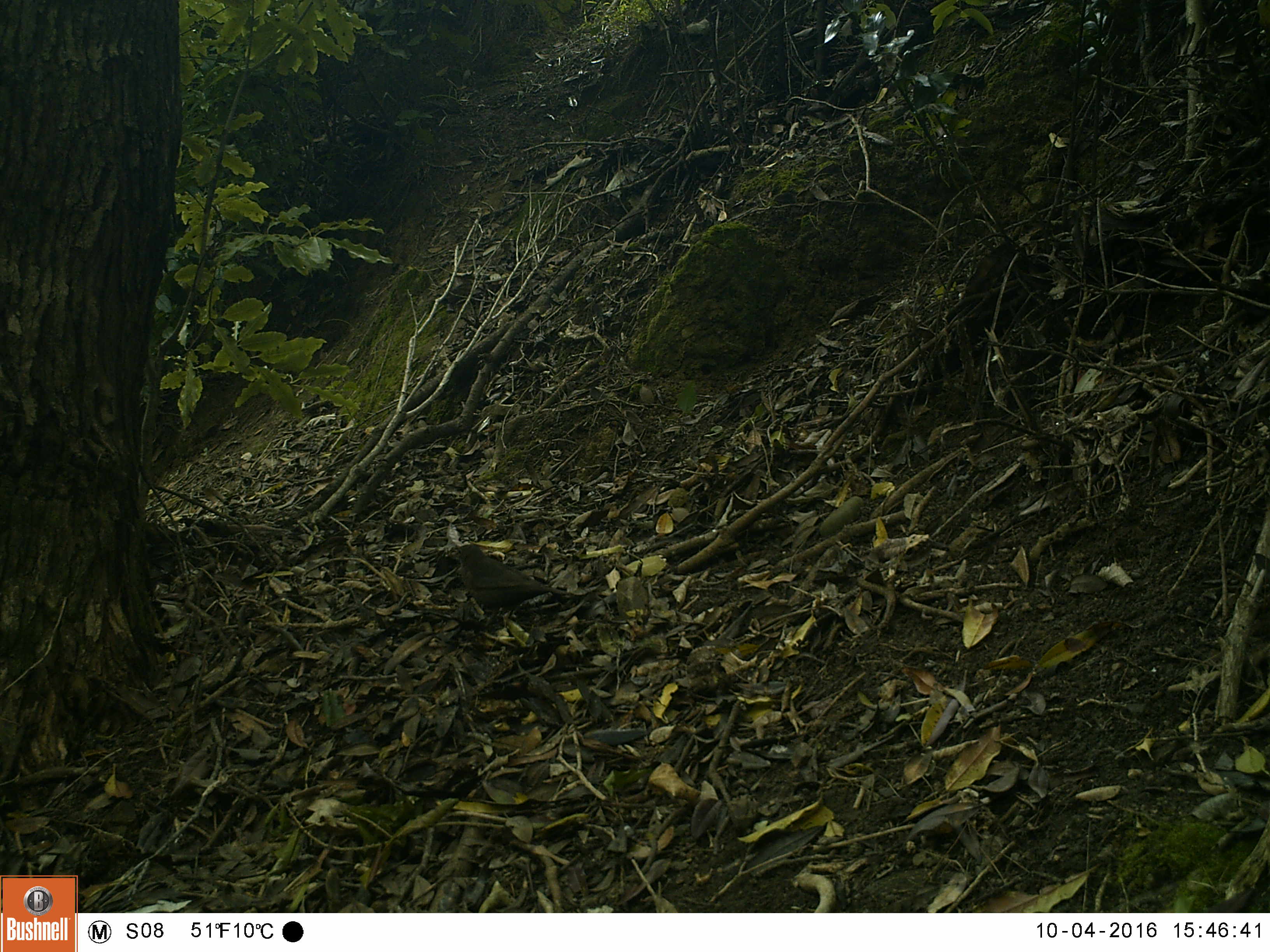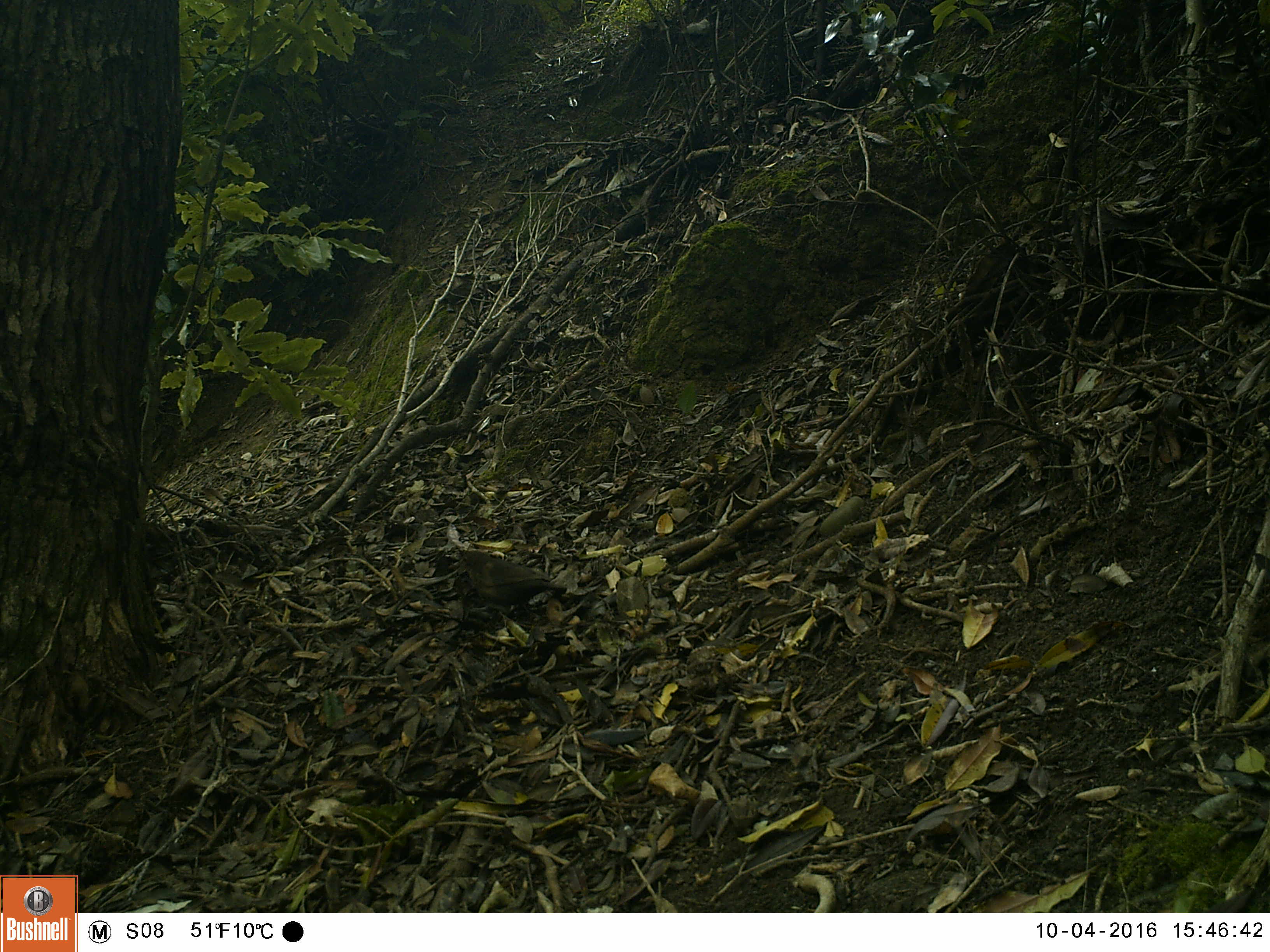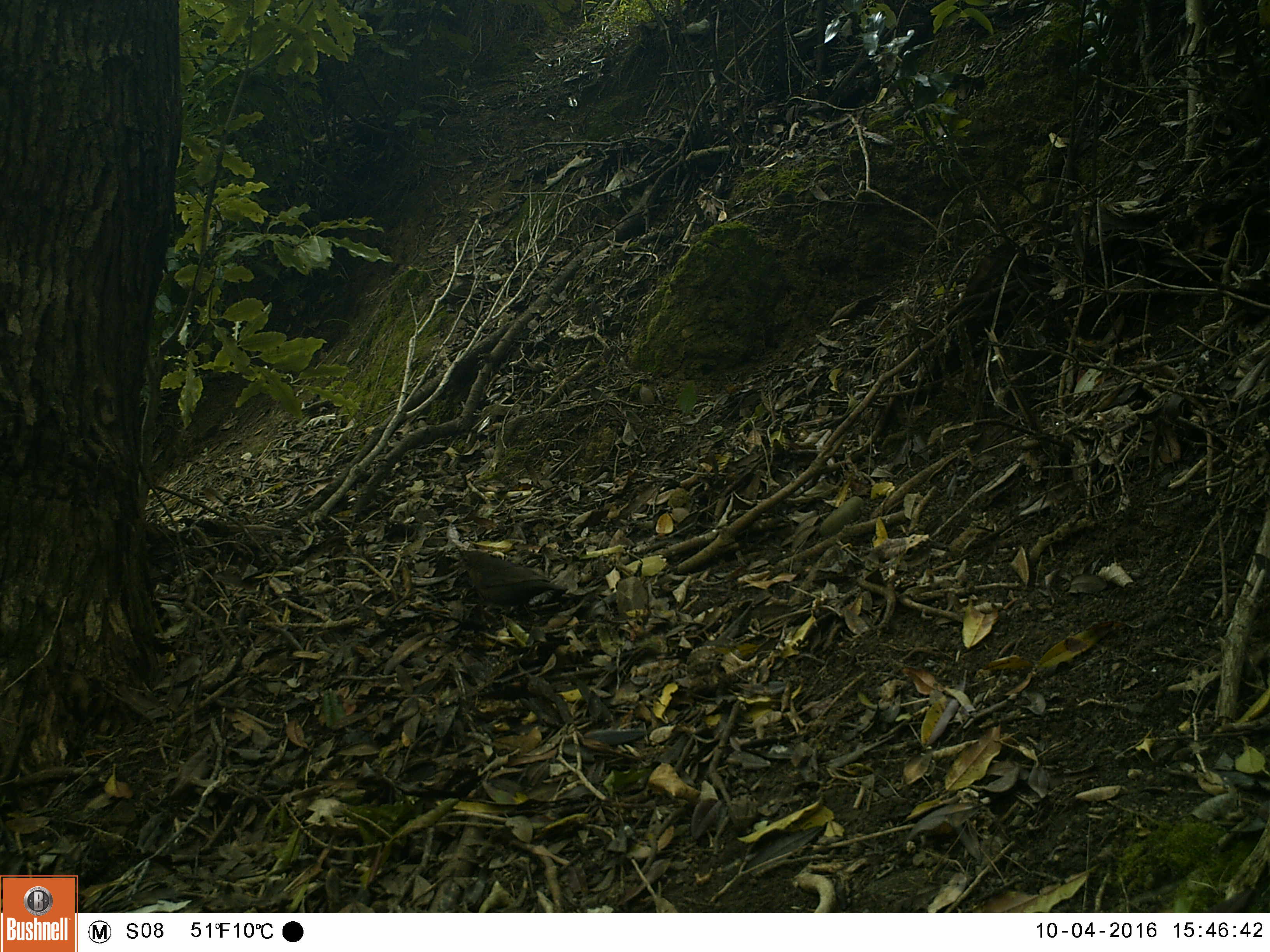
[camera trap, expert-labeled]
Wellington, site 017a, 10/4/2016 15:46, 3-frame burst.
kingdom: Animalia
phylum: Chordata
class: Aves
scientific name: Aves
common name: bird